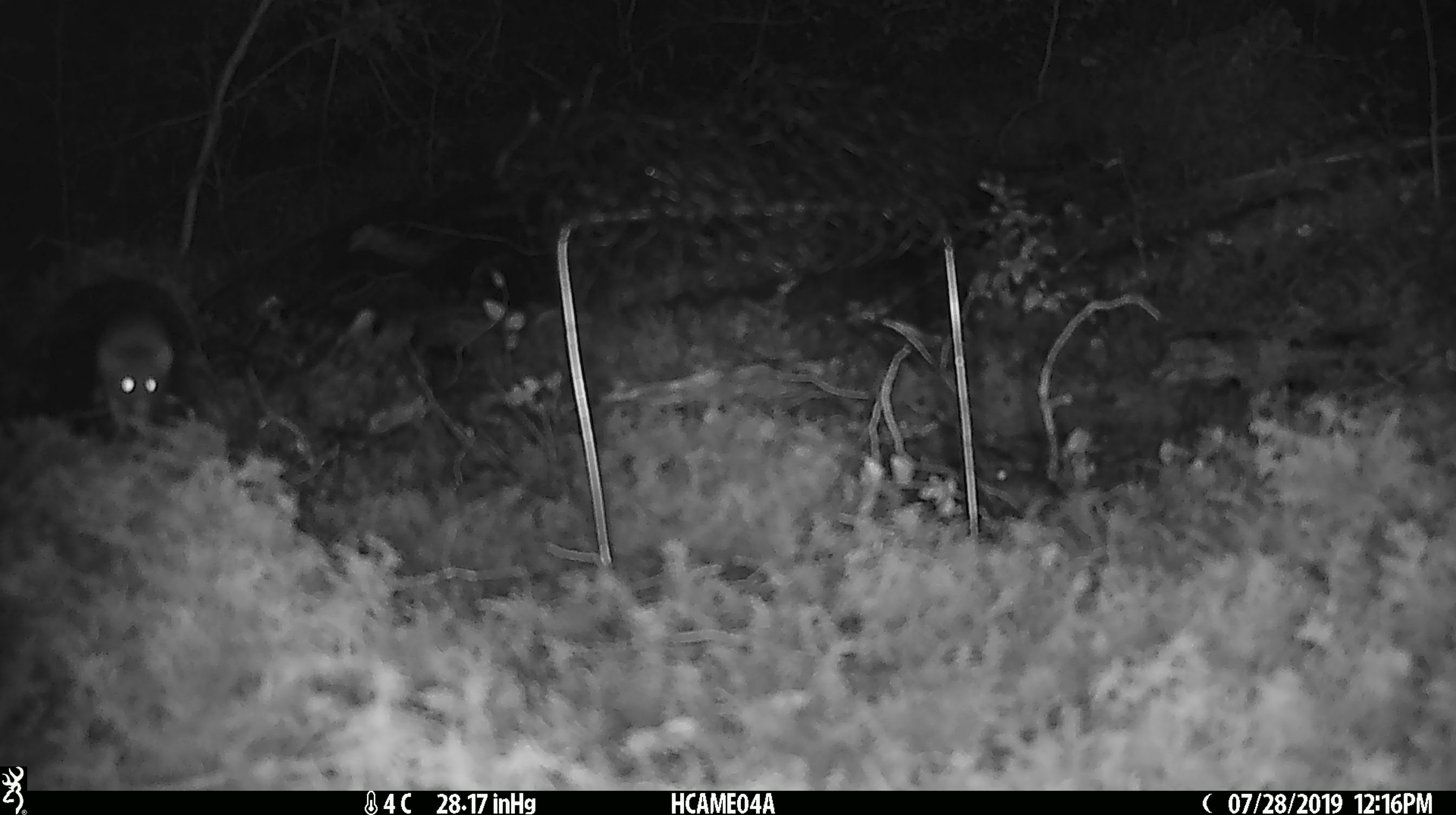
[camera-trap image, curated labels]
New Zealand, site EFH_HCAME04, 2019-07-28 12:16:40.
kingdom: Animalia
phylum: Chordata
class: Mammalia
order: Rodentia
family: Muridae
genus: Mus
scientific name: Mus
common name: mouse